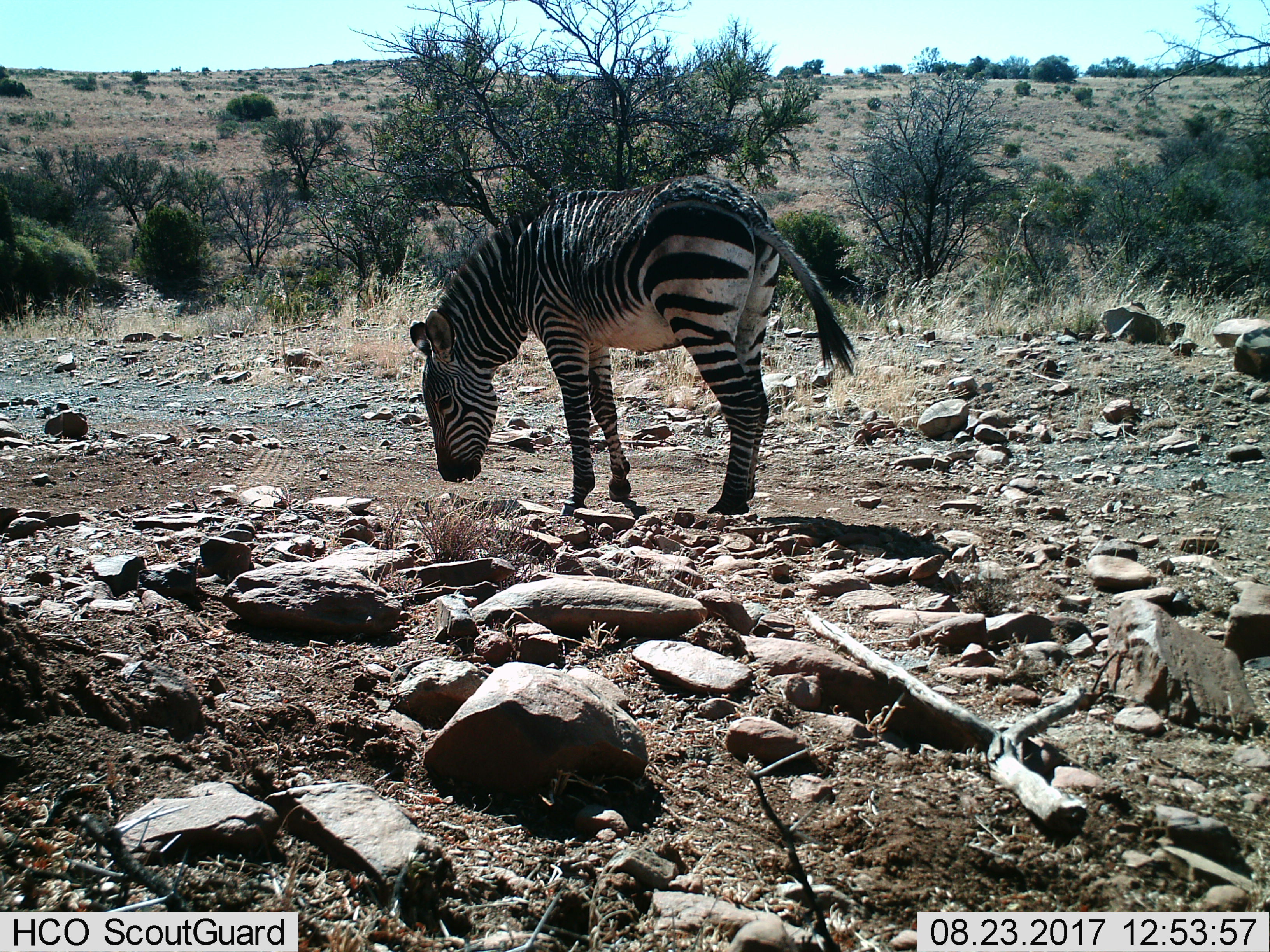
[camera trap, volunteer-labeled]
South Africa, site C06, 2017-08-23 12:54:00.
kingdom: Animalia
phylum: Chordata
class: Mammalia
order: Perissodactyla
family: Equidae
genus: Equus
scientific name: Equus zebra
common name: mountain zebra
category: zebramountain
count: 1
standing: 20%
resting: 0%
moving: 10%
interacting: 10%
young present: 0%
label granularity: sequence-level